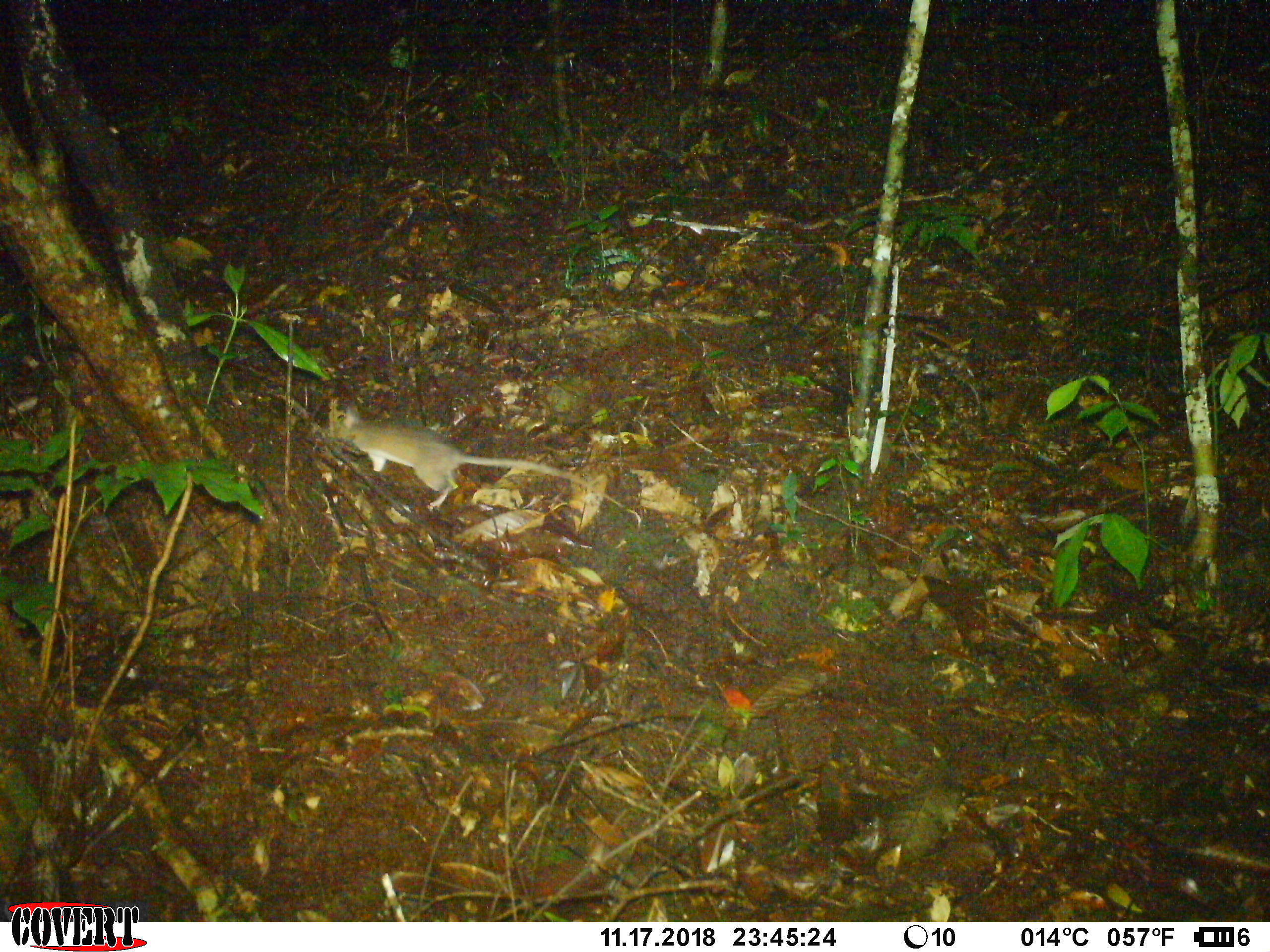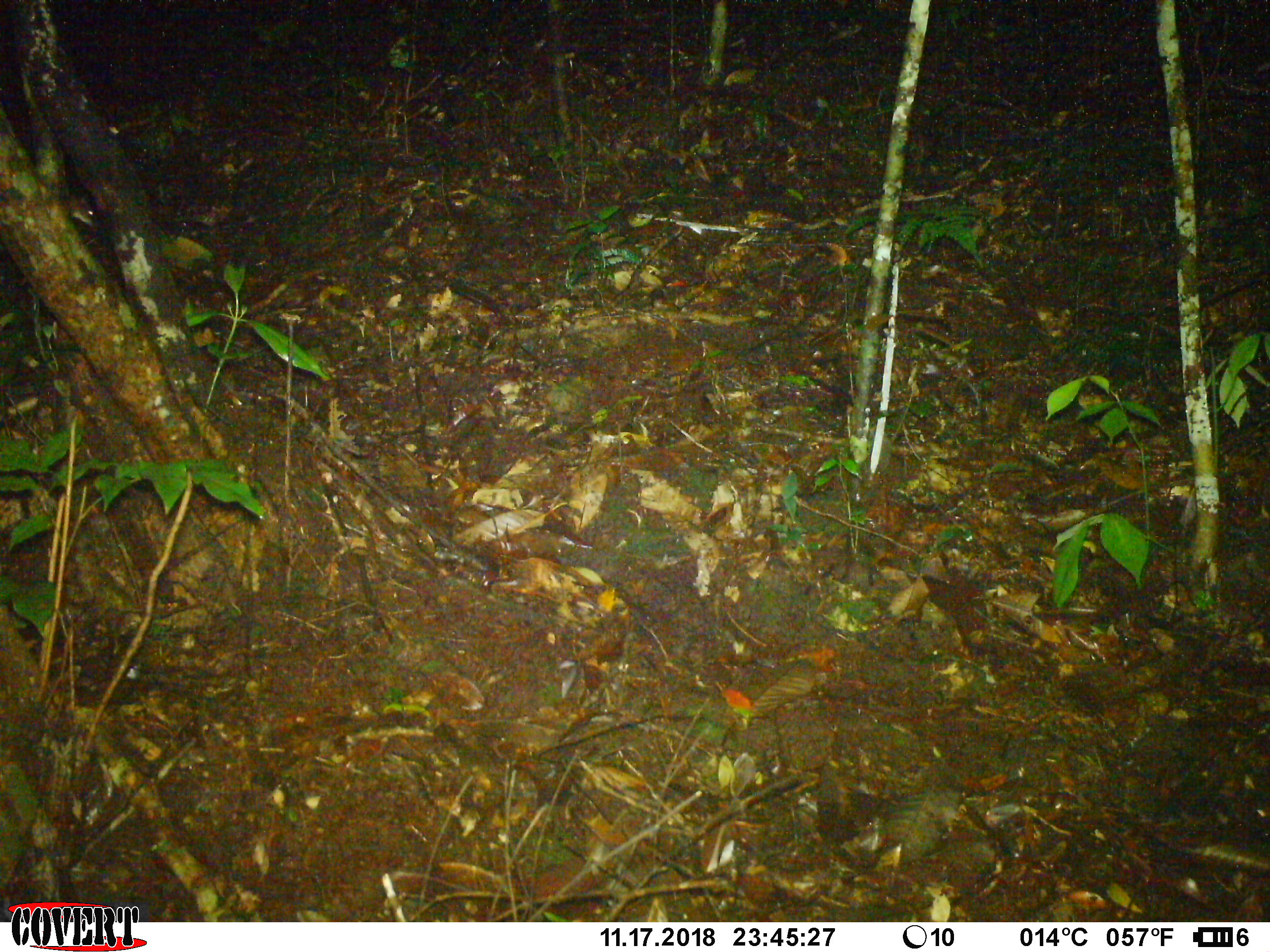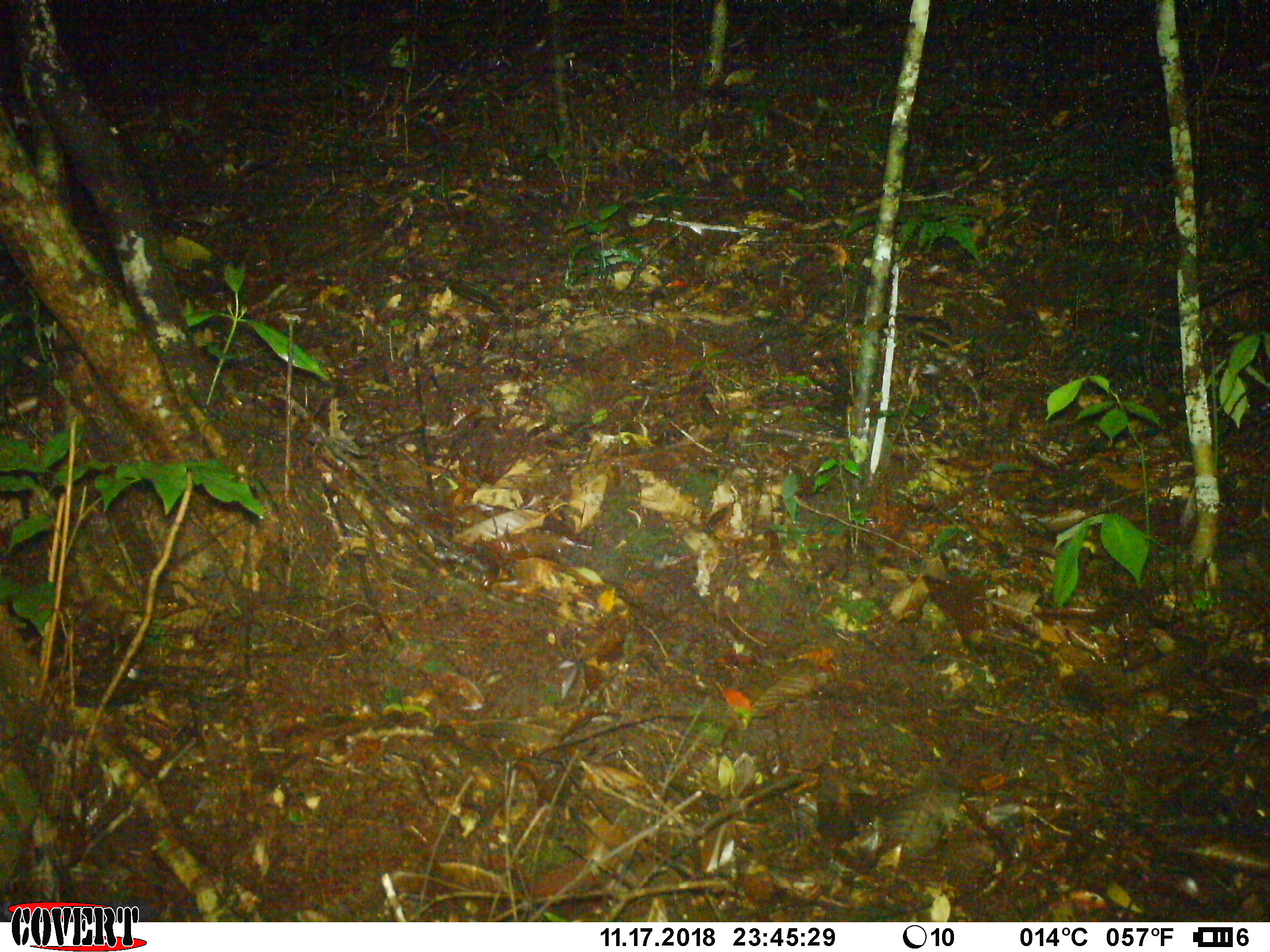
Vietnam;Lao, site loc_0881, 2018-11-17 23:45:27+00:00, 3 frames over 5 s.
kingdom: Animalia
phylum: Chordata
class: Mammalia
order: Rodentia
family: Muridae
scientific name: Muridae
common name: old-world mice and rats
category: unidentified murid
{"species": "unidentified murid (old-world mice and rats) (Muridae)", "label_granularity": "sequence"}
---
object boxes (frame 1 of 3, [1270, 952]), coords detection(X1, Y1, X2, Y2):
unidentified murid: detection(336, 404, 633, 511)